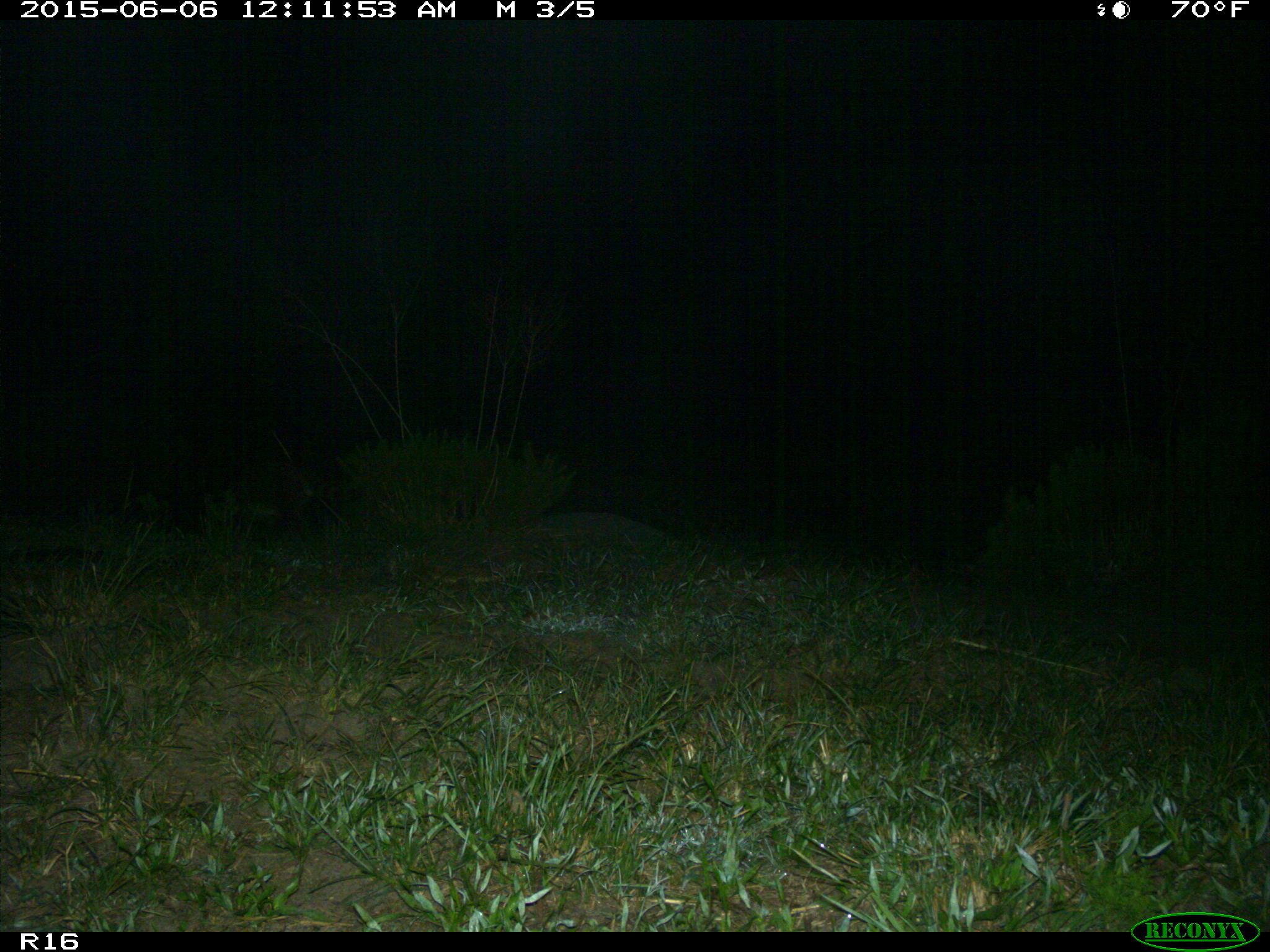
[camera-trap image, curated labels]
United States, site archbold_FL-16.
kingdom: Animalia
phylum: Chordata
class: Mammalia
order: Carnivora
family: Procyonidae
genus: Procyon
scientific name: Procyon lotor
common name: common raccoon